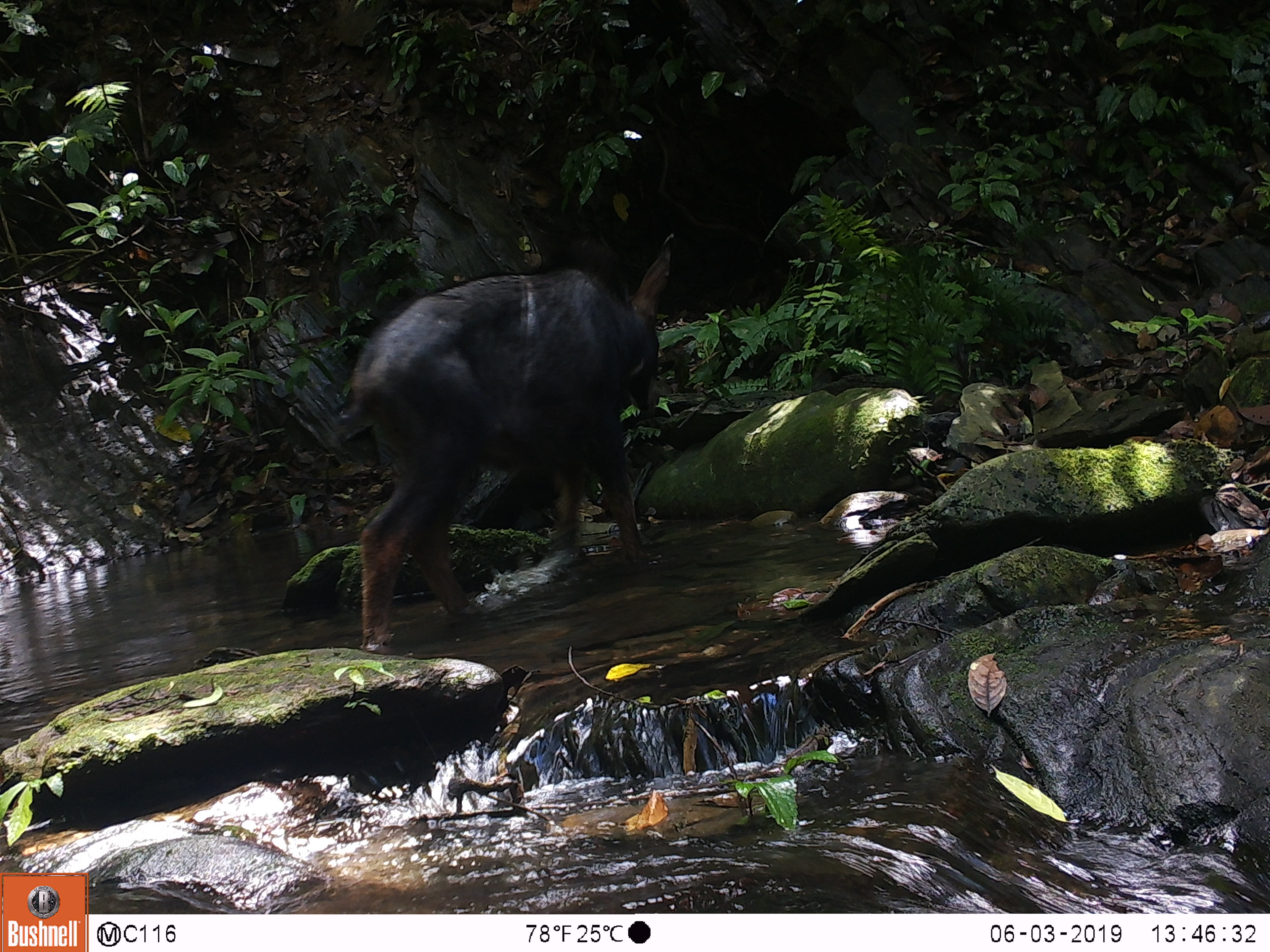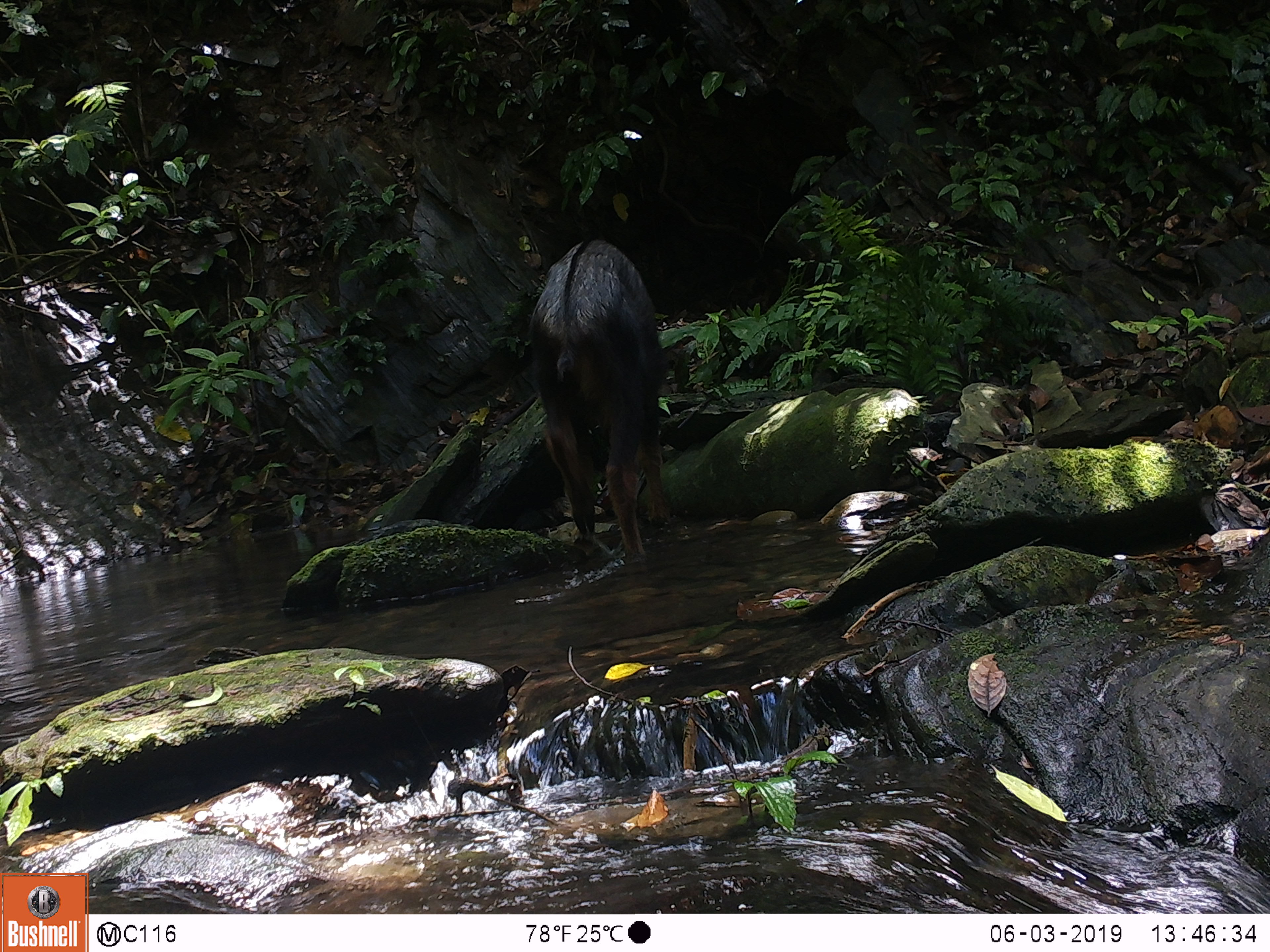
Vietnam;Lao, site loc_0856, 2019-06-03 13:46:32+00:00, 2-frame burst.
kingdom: Animalia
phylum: Chordata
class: Mammalia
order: Artiodactyla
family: Bovidae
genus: Capricornis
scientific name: Capricornis sumatraensis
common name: chinese serow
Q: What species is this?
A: Chinese serow (Capricornis sumatraensis).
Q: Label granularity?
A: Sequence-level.